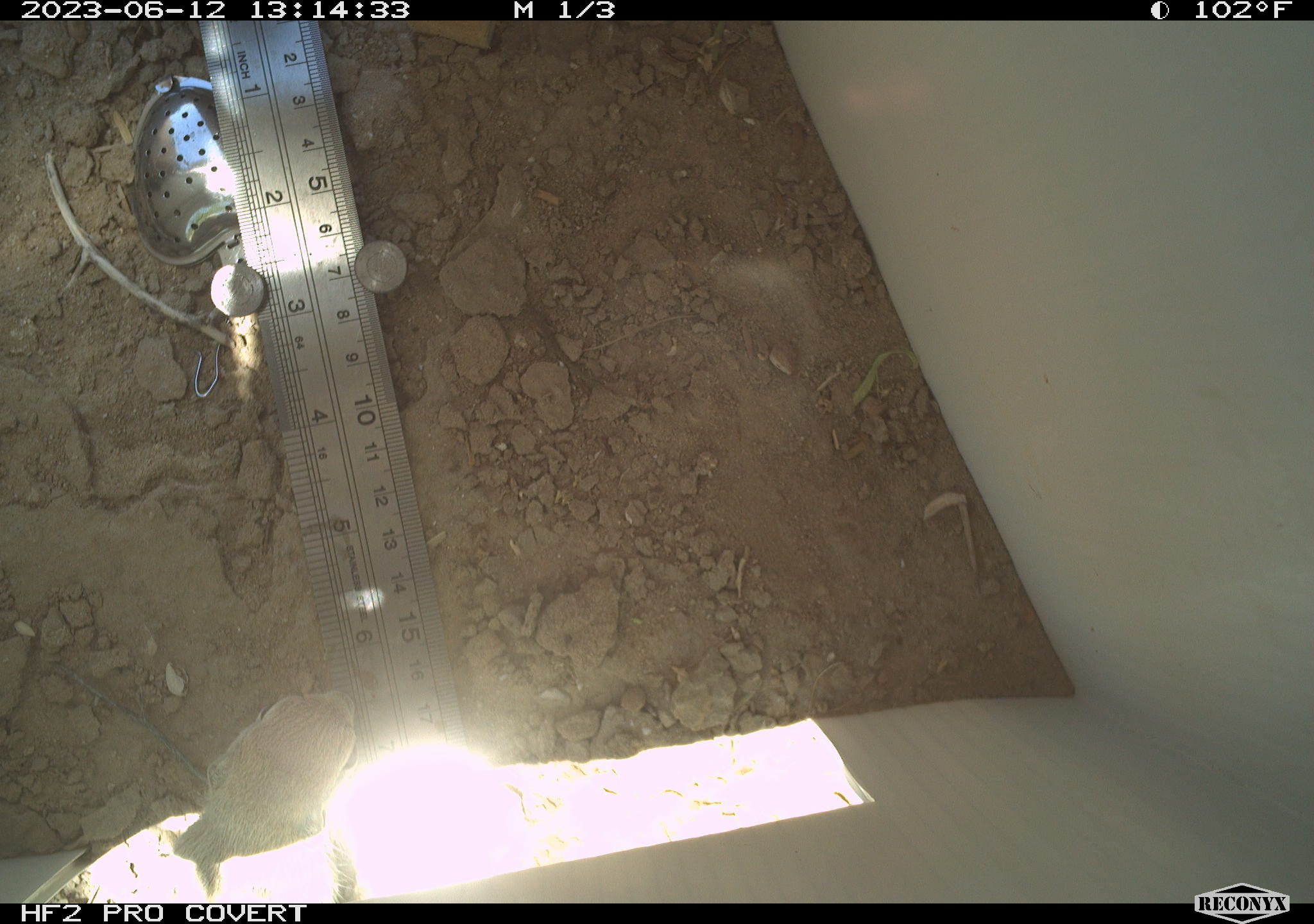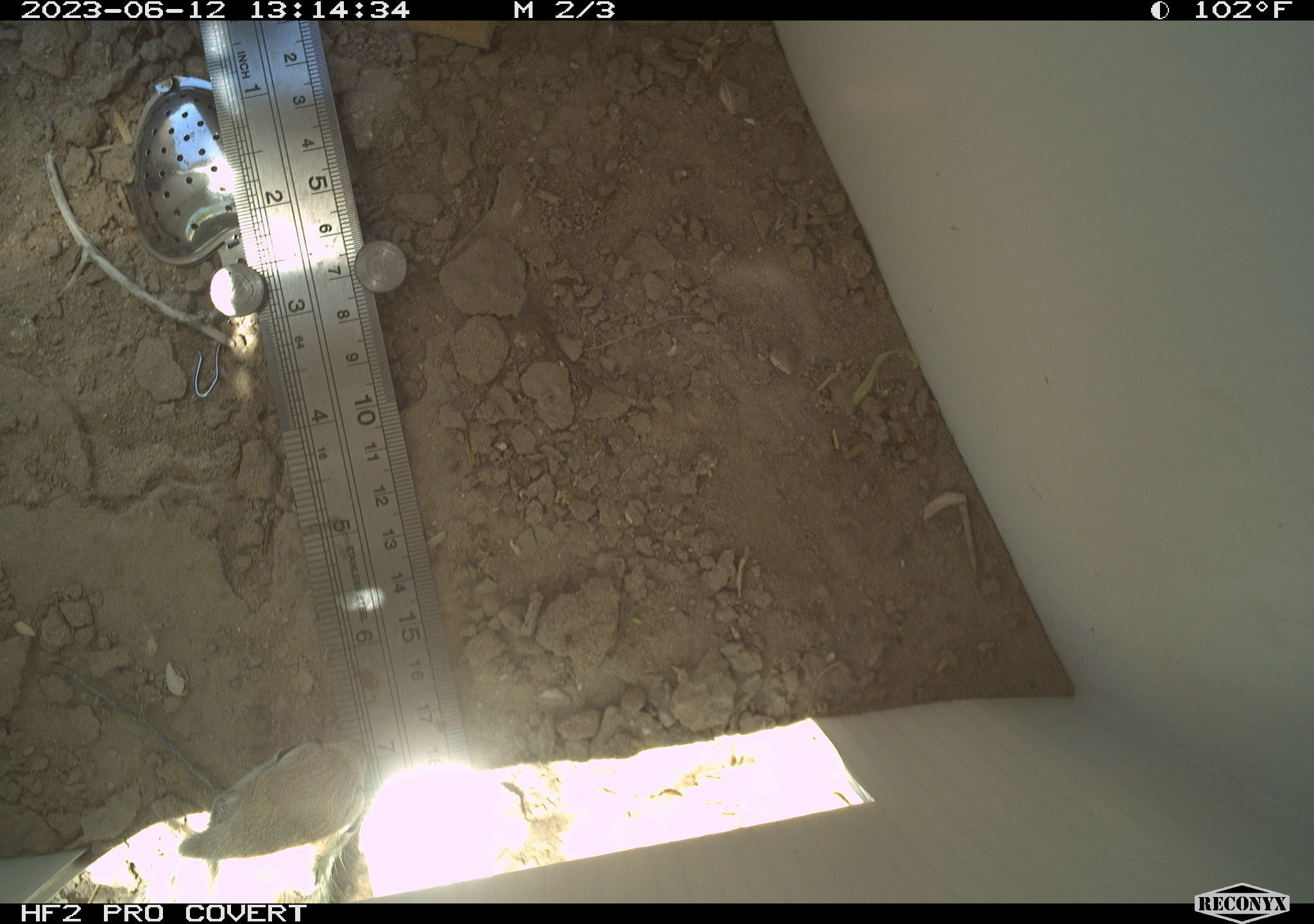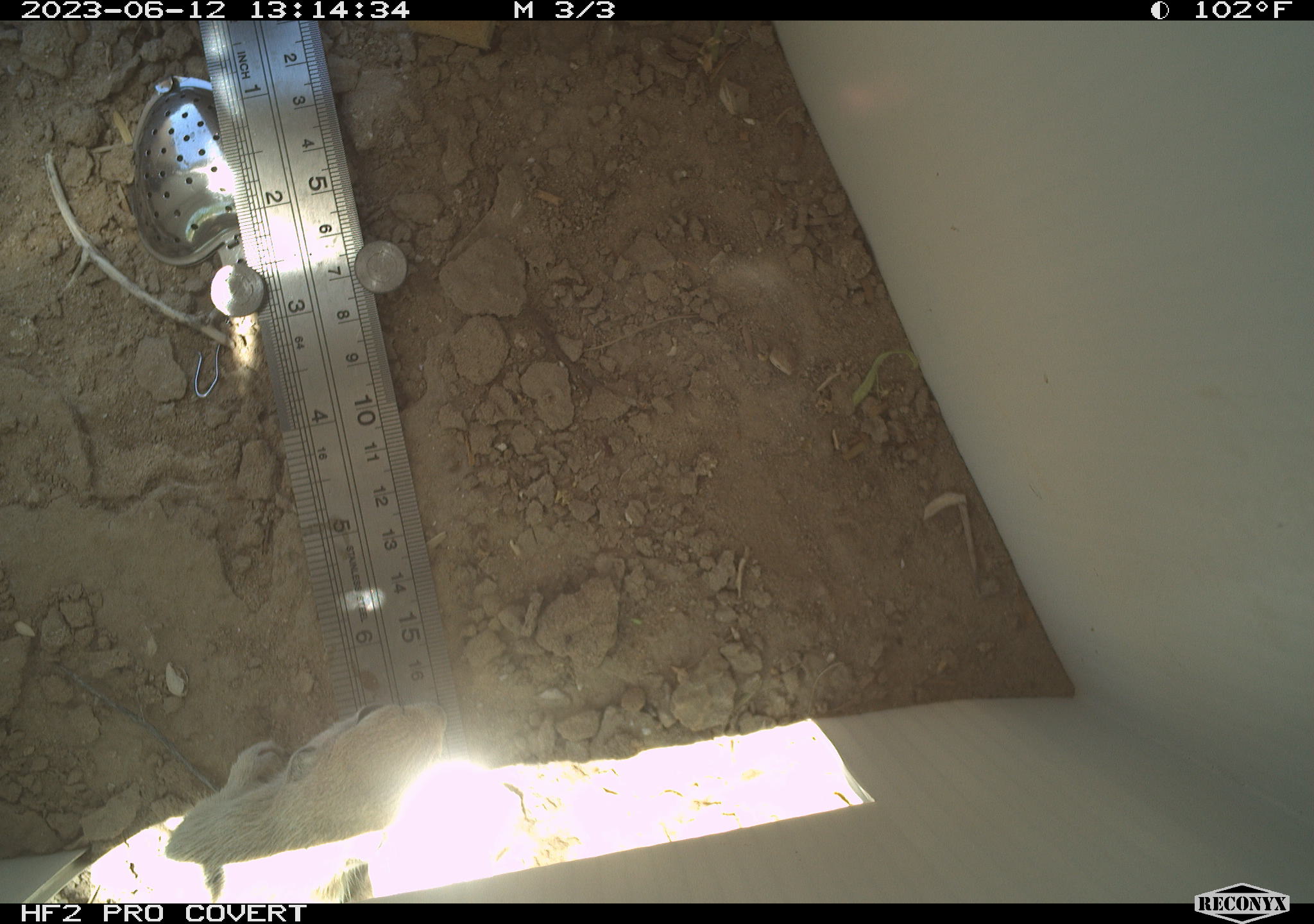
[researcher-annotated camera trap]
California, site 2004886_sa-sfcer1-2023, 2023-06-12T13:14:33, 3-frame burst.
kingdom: Animalia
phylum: Chordata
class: Mammalia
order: Rodentia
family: Sciuridae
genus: Xerospermophilus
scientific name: Xerospermophilus tereticaudus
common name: round-tailed ground squirrel